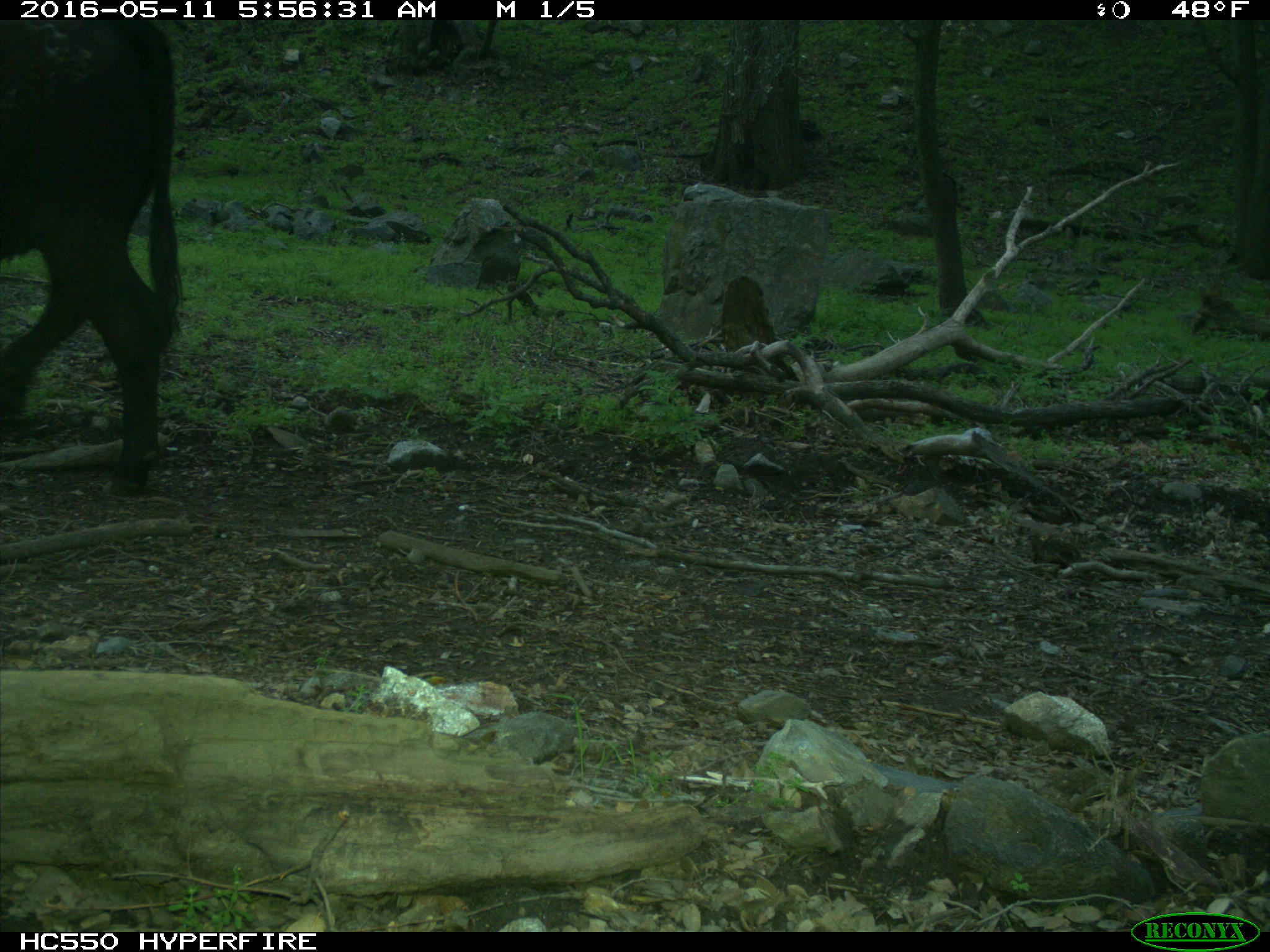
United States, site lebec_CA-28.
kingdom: Animalia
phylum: Chordata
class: Mammalia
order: Artiodactyla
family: Bovidae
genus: Bos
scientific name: Bos taurus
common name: domestic cow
Bos taurus (domestic cow).